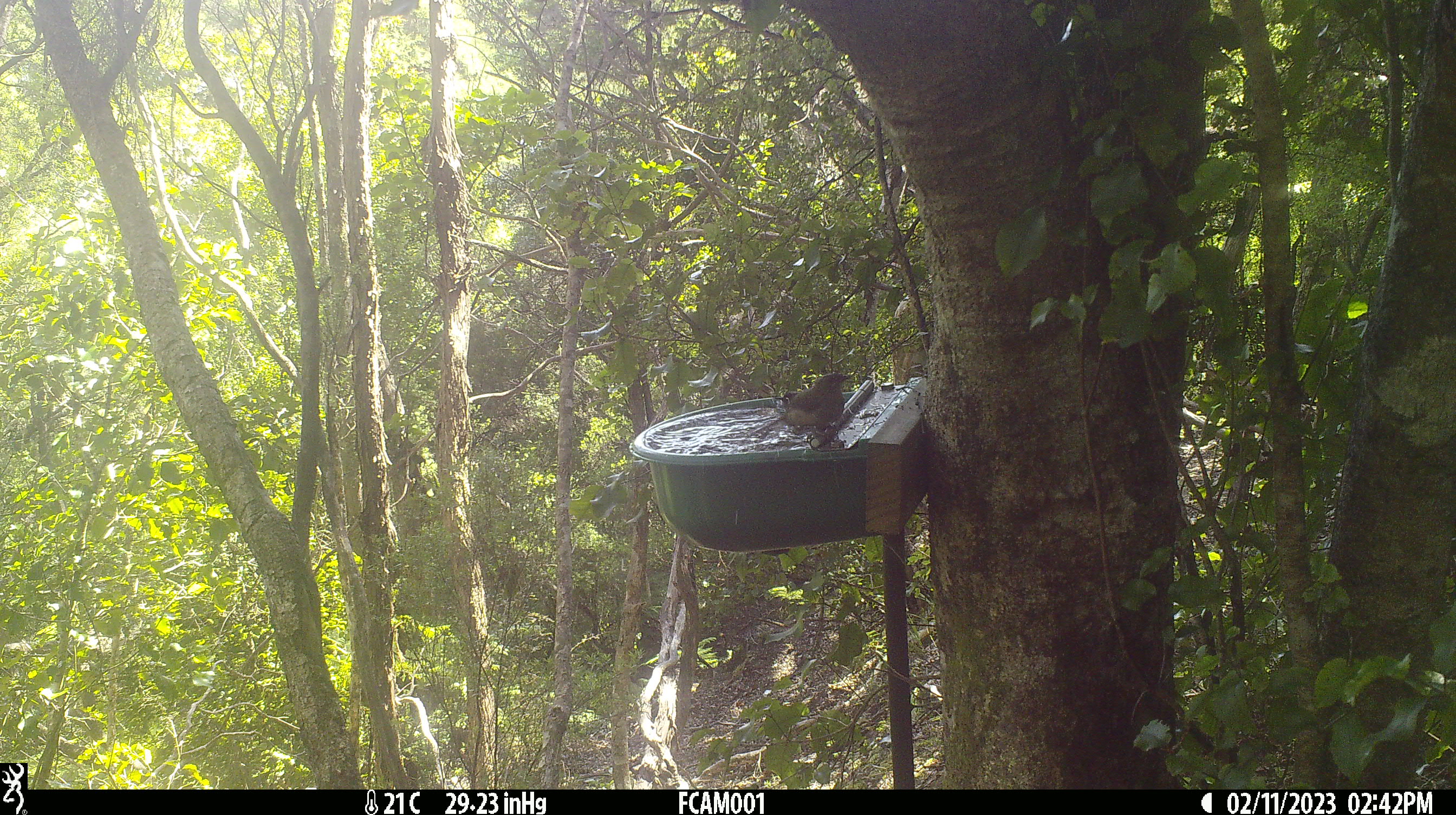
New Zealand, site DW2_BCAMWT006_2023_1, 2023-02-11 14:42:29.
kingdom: Animalia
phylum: Chordata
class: Aves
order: Passeriformes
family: Meliphagidae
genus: Anthornis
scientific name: Anthornis melanura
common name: new zealand bellbird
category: bellbird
Bellbird (new zealand bellbird) (Anthornis melanura).